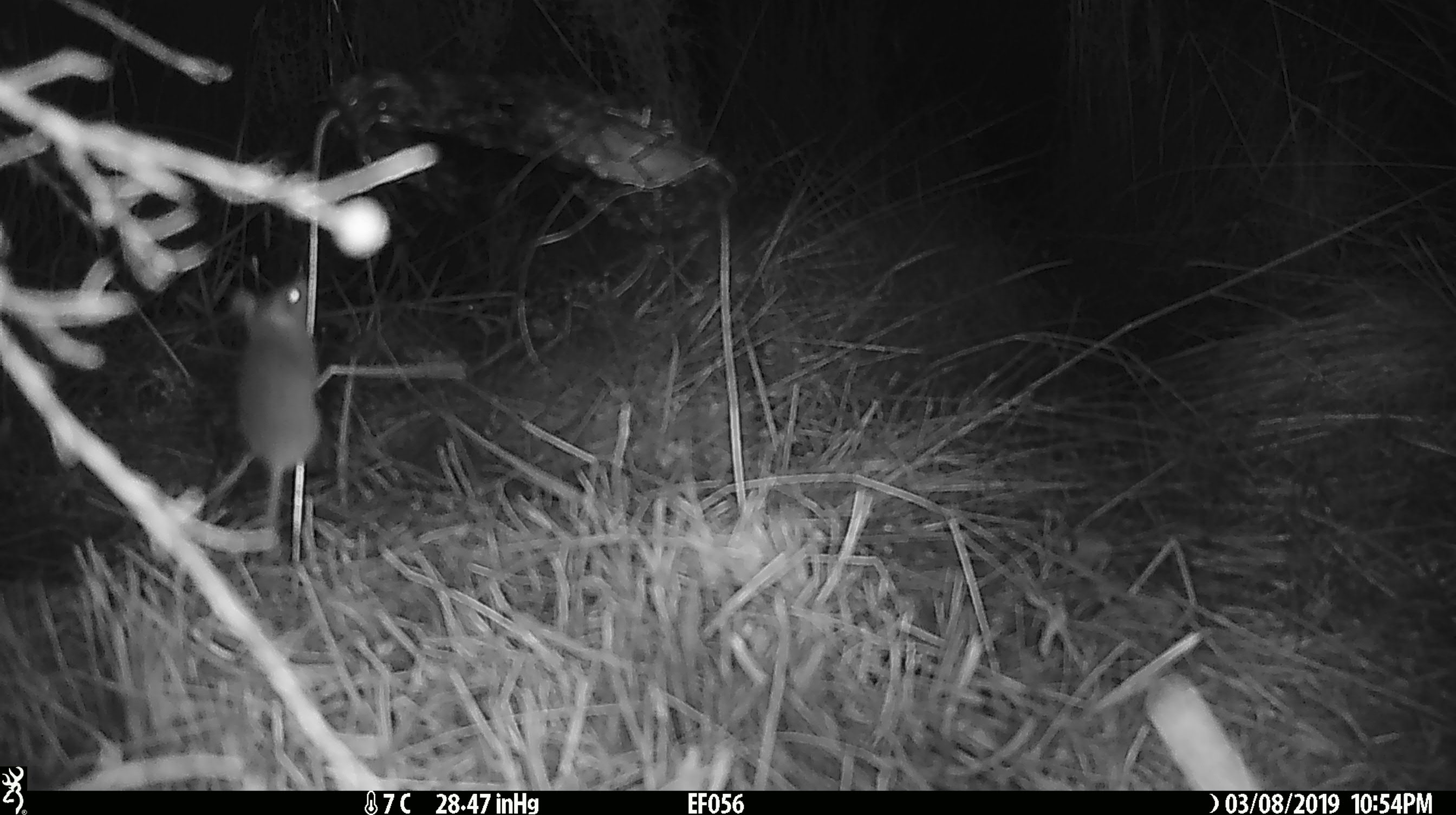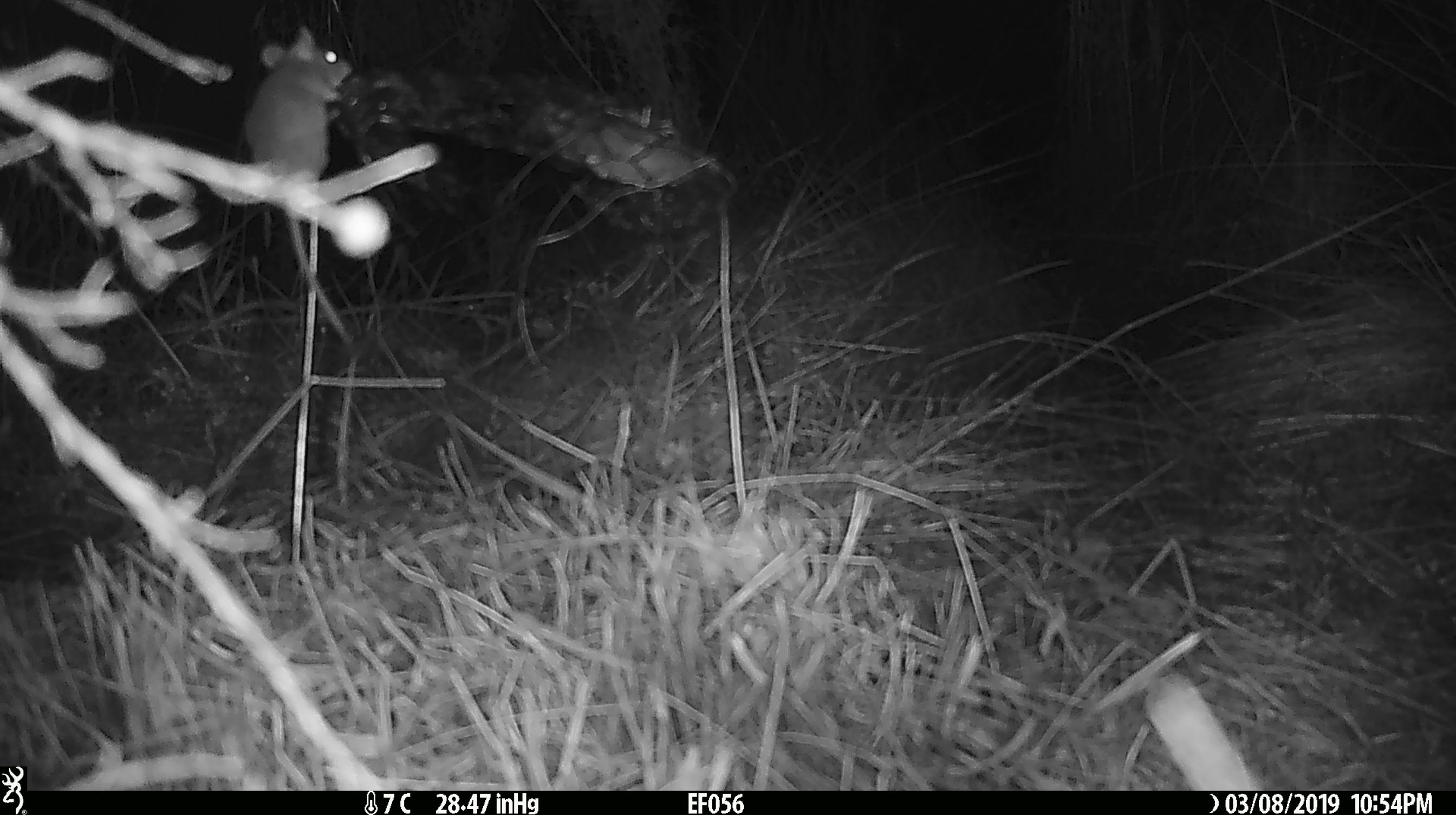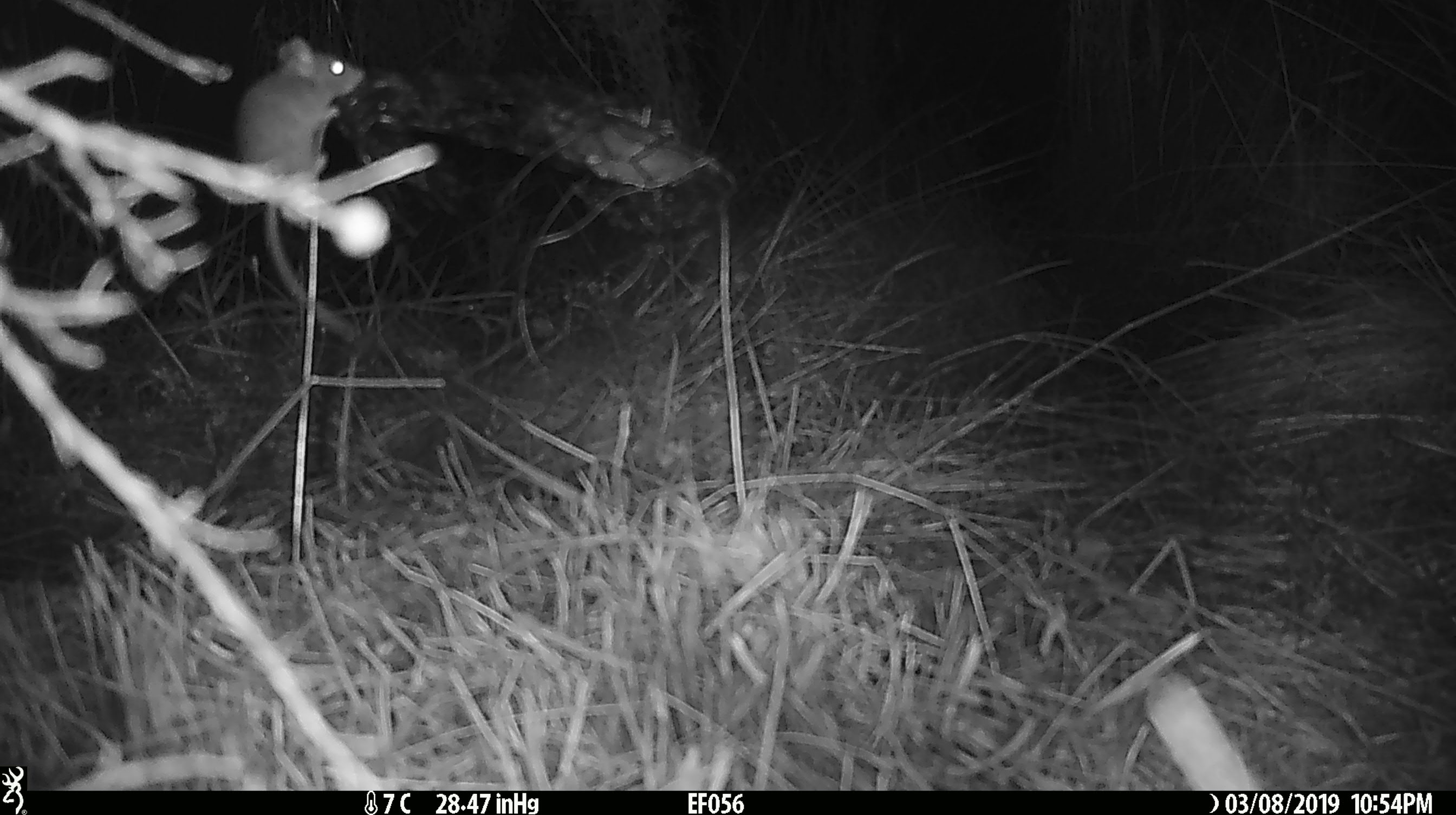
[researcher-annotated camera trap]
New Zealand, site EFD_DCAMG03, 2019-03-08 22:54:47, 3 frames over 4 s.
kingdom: Animalia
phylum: Chordata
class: Mammalia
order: Rodentia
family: Muridae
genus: Mus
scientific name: Mus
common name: mouse